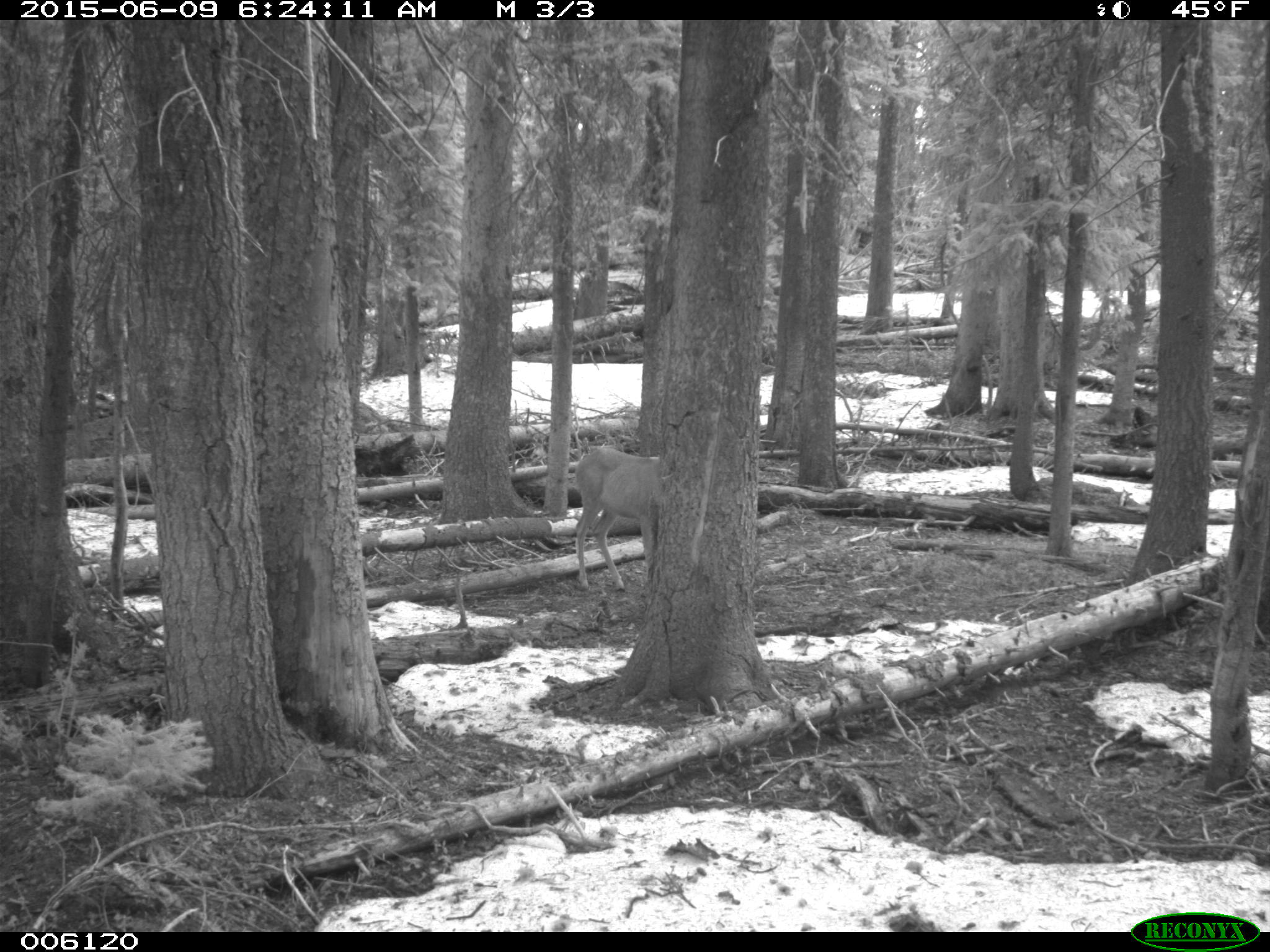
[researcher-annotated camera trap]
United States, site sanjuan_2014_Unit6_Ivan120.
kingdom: Animalia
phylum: Chordata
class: Mammalia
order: Artiodactyla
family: Cervidae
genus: Odocoileus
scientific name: Odocoileus hemionus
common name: mule deer